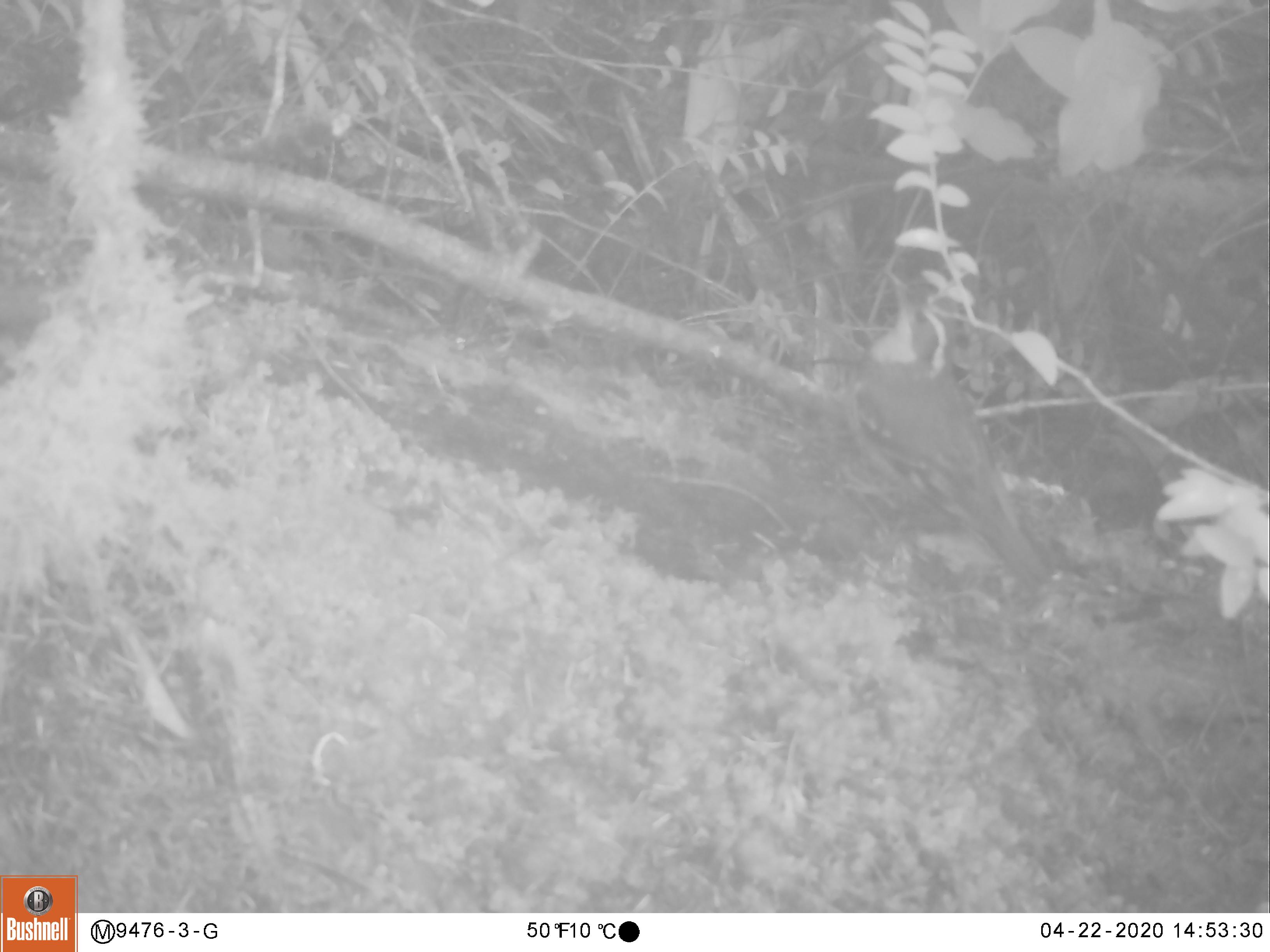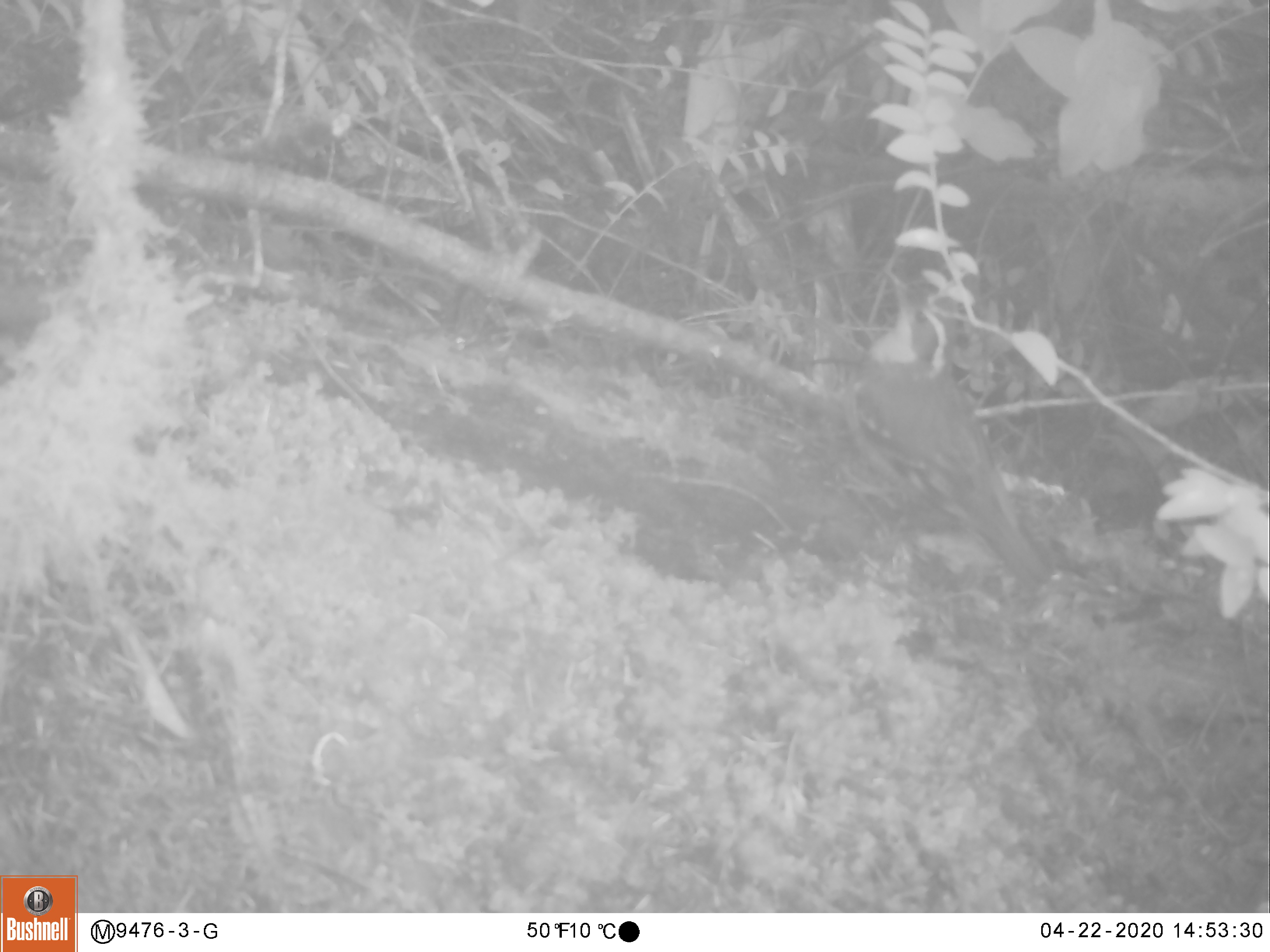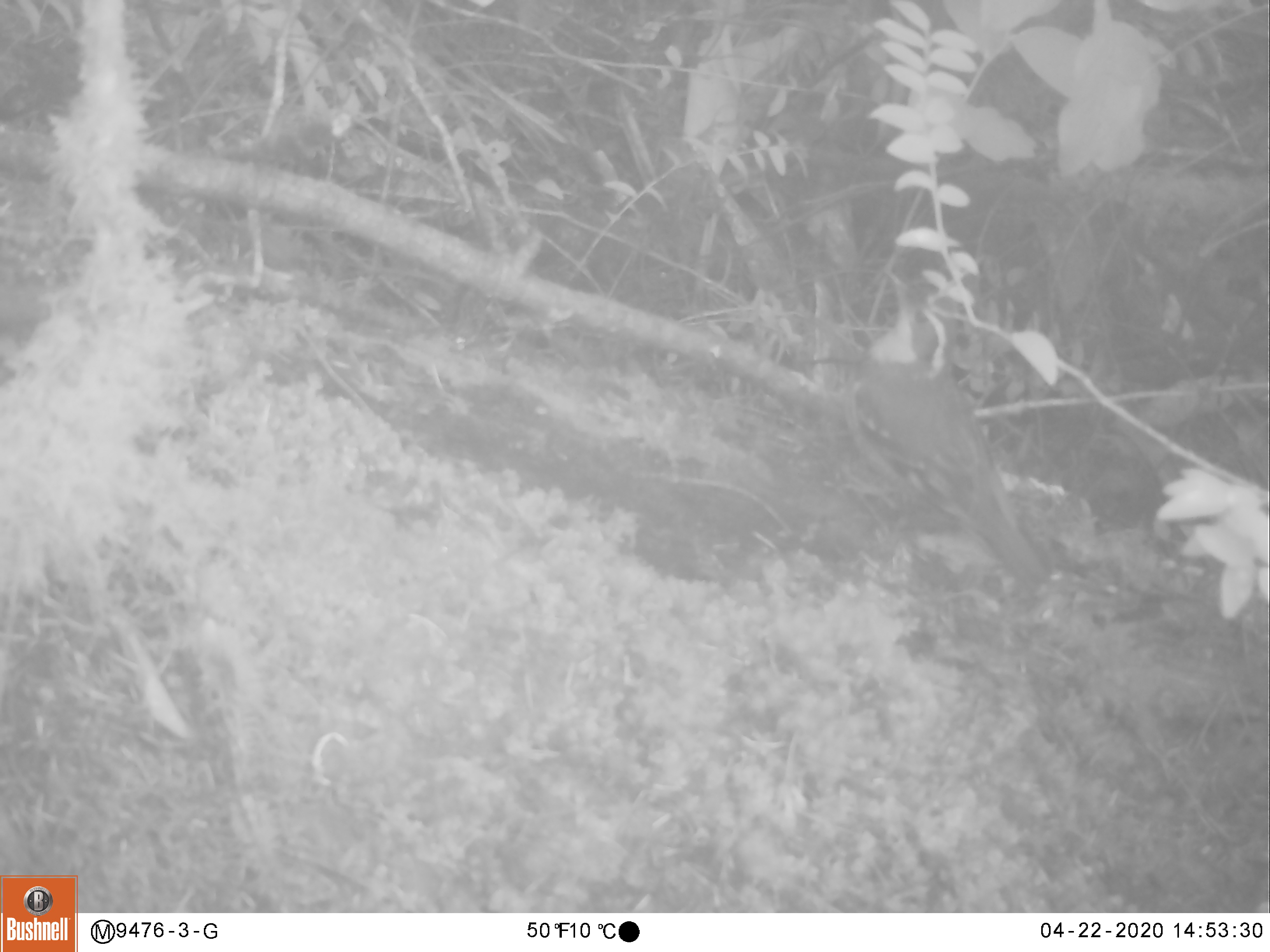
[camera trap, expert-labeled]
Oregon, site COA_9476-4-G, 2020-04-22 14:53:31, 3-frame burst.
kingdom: Animalia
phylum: Chordata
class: Aves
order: Passeriformes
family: Turdidae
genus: Ixoreus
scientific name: Ixoreus naevius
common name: varied thrush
Varied thrush (Ixoreus naevius).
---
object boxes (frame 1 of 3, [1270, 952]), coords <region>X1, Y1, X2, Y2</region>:
varied thrush: <region>842, 352, 1045, 585</region>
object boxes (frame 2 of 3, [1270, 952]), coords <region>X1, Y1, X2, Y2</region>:
varied thrush: <region>832, 352, 1041, 578</region>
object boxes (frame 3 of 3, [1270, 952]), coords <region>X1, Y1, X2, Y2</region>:
varied thrush: <region>834, 345, 1042, 593</region>